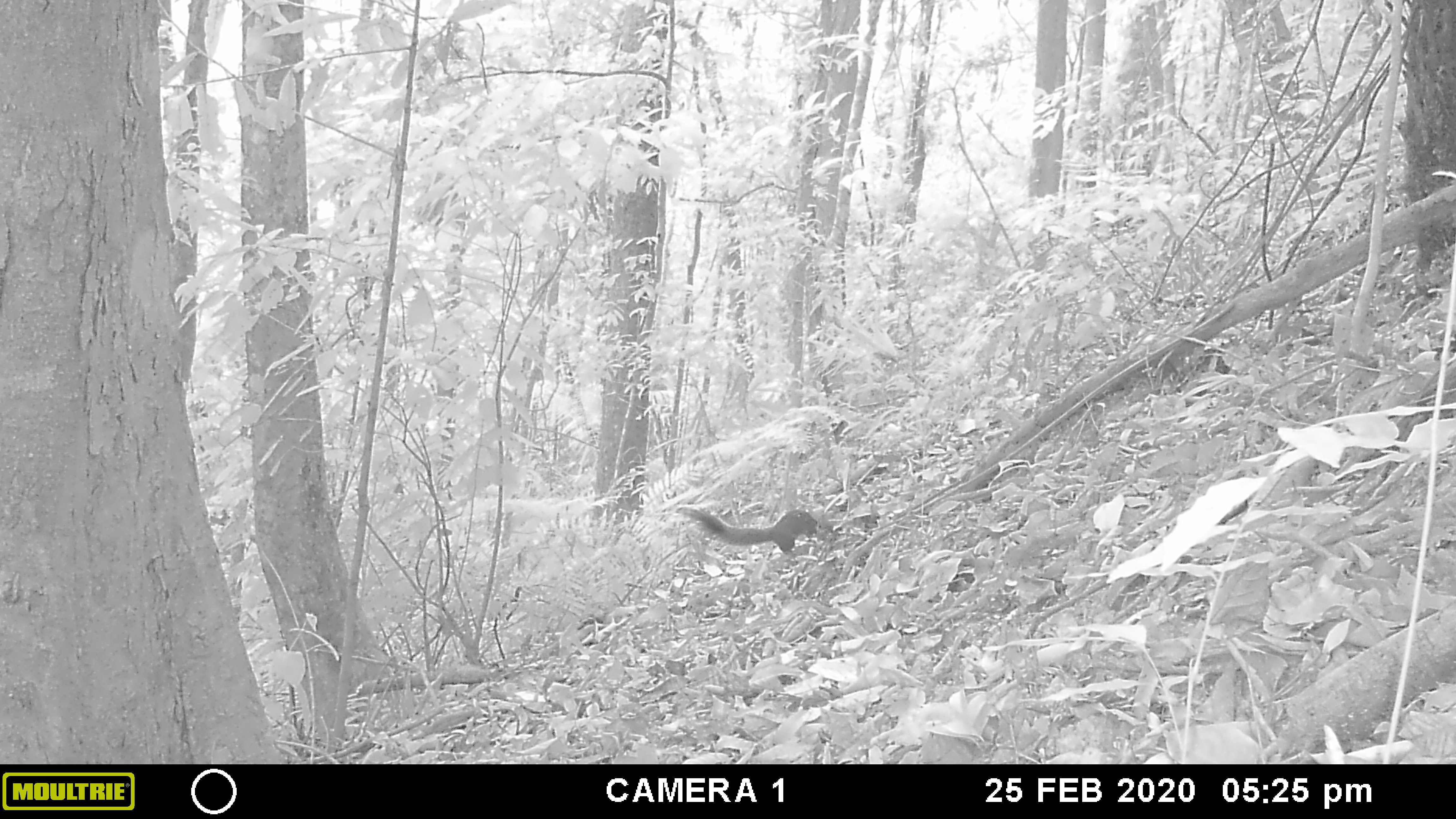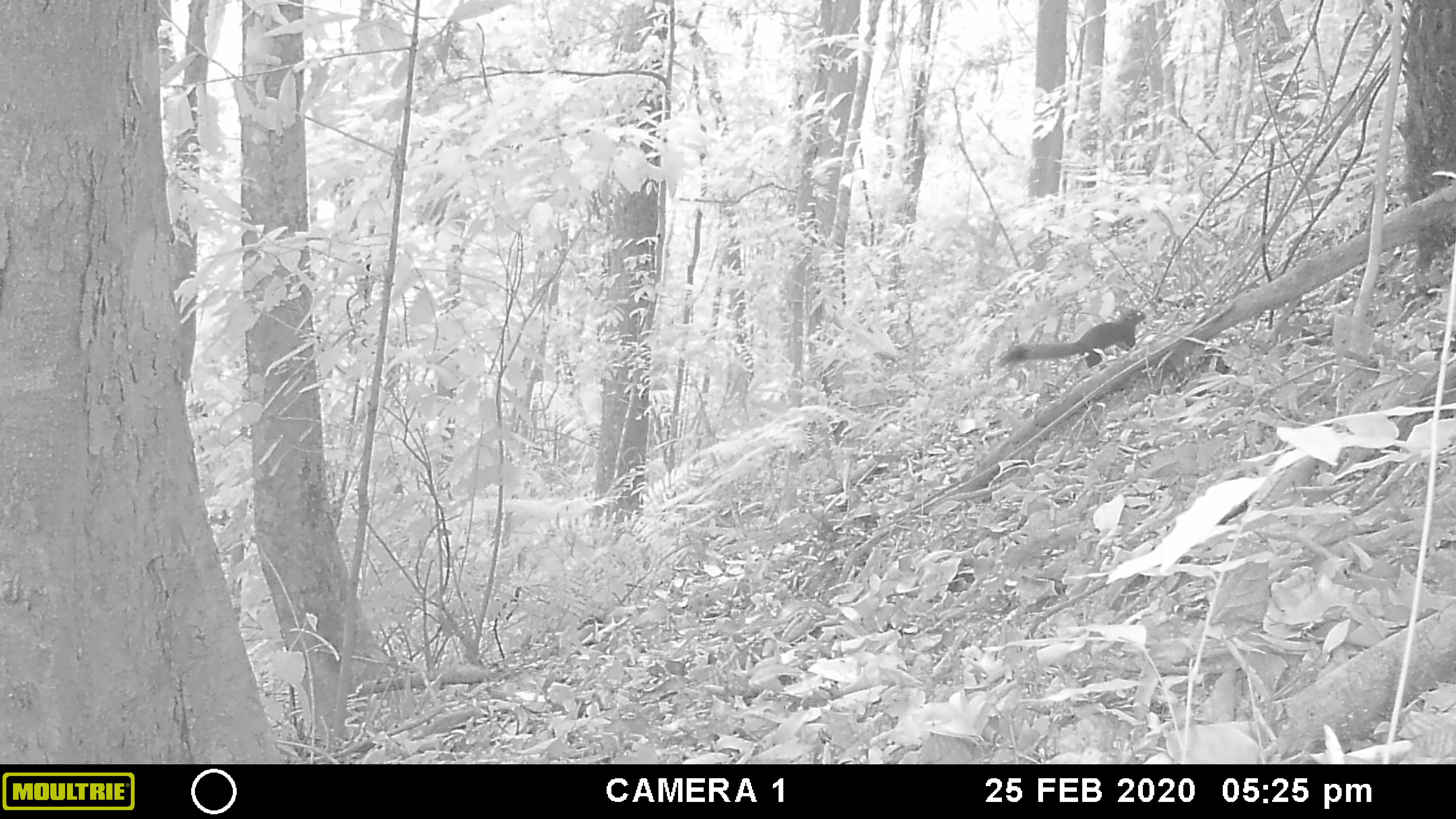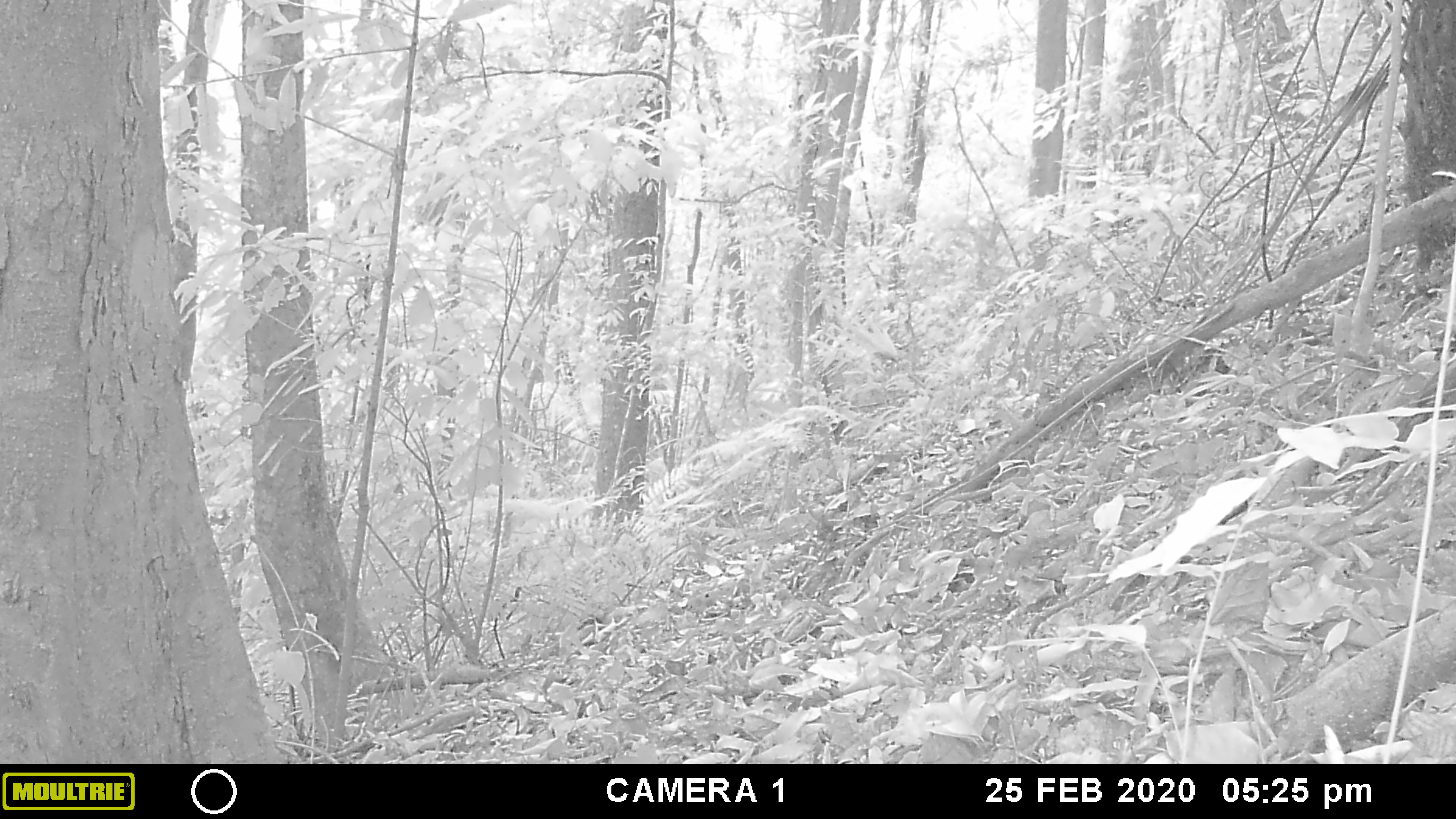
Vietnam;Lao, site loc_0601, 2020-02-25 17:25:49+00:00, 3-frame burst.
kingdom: Animalia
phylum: Chordata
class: Mammalia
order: Rodentia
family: Sciuridae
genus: Callosciurus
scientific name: Callosciurus erythraeus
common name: pallas's squirrel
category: pallass squirrel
Pallass squirrel (pallas's squirrel) (Callosciurus erythraeus). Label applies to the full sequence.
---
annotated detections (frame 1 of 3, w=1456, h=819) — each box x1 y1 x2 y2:
pallass squirrel: 684 509 821 553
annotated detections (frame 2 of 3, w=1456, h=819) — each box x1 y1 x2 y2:
pallass squirrel: 995 306 1146 369